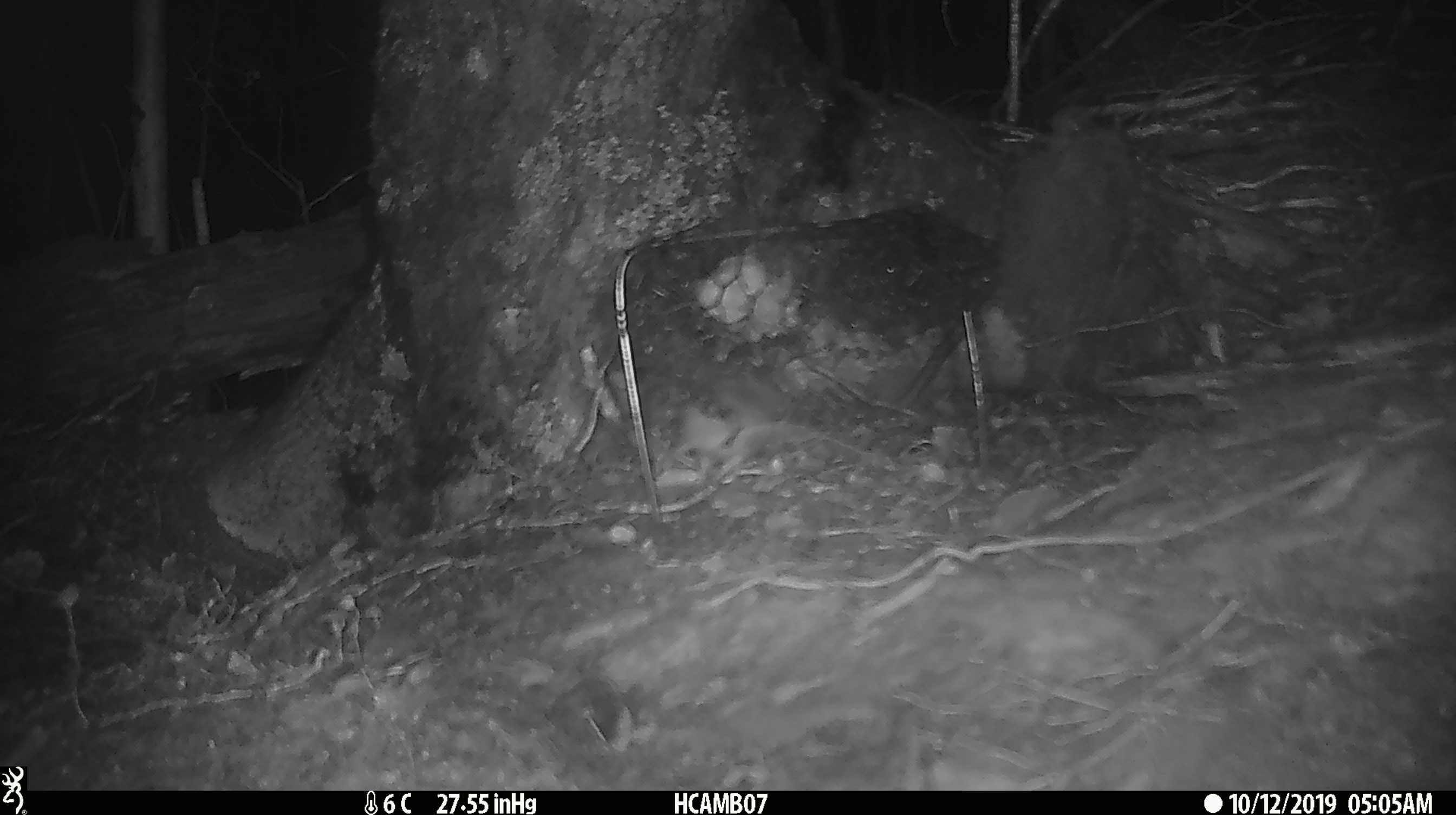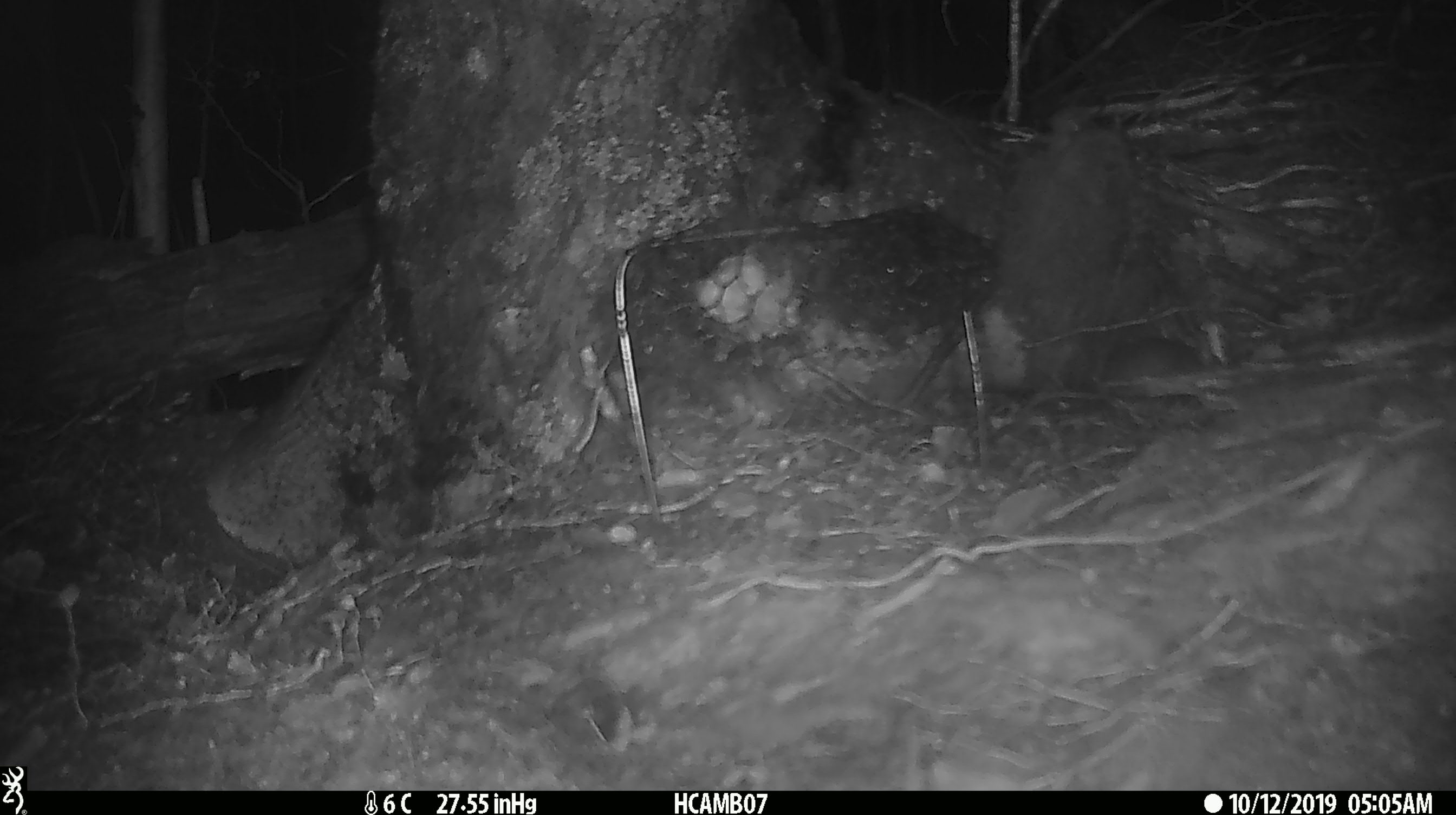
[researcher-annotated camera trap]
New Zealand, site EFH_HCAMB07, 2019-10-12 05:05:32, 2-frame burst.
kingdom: Animalia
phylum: Chordata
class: Mammalia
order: Rodentia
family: Muridae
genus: Mus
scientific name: Mus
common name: mouse